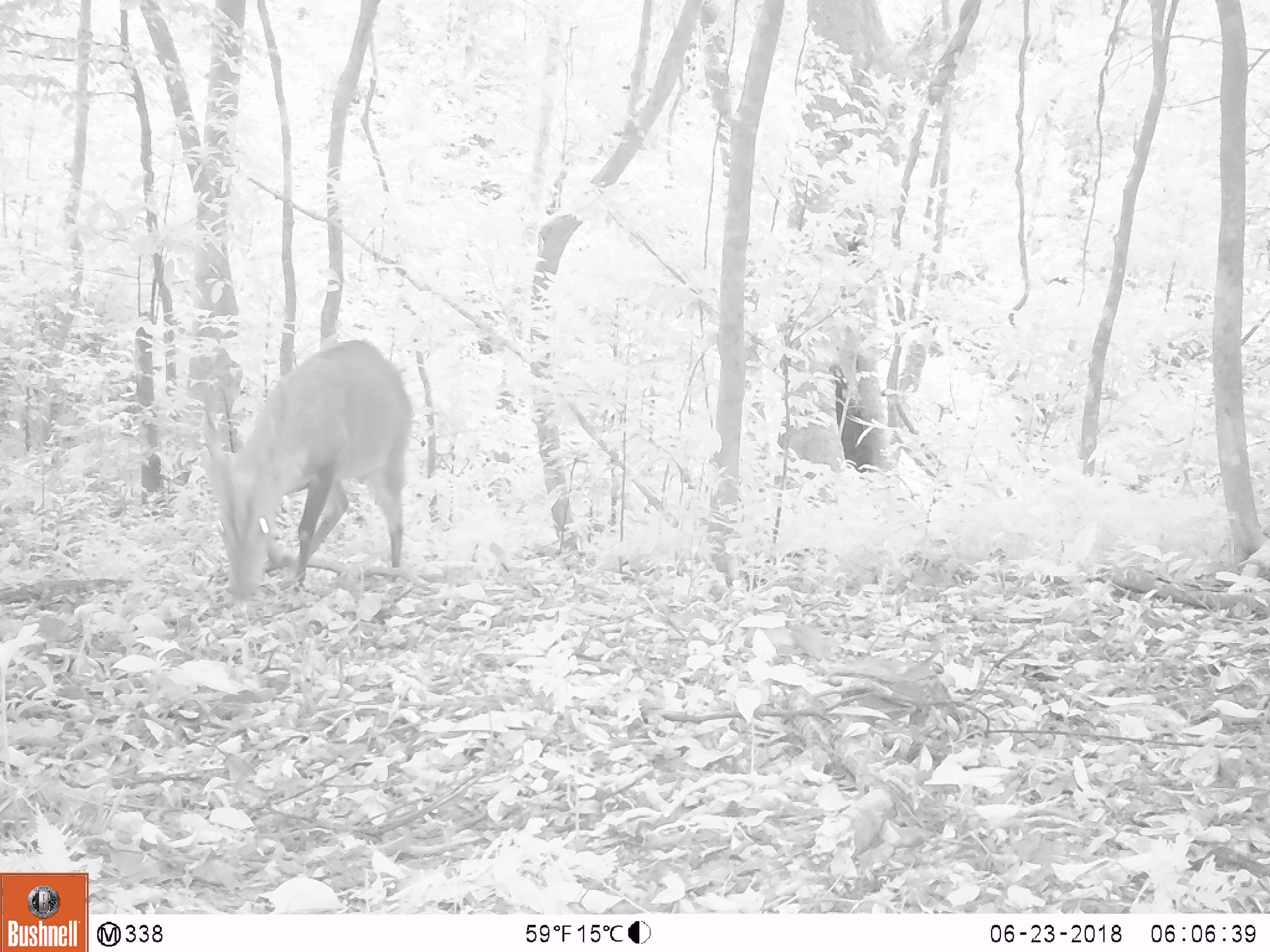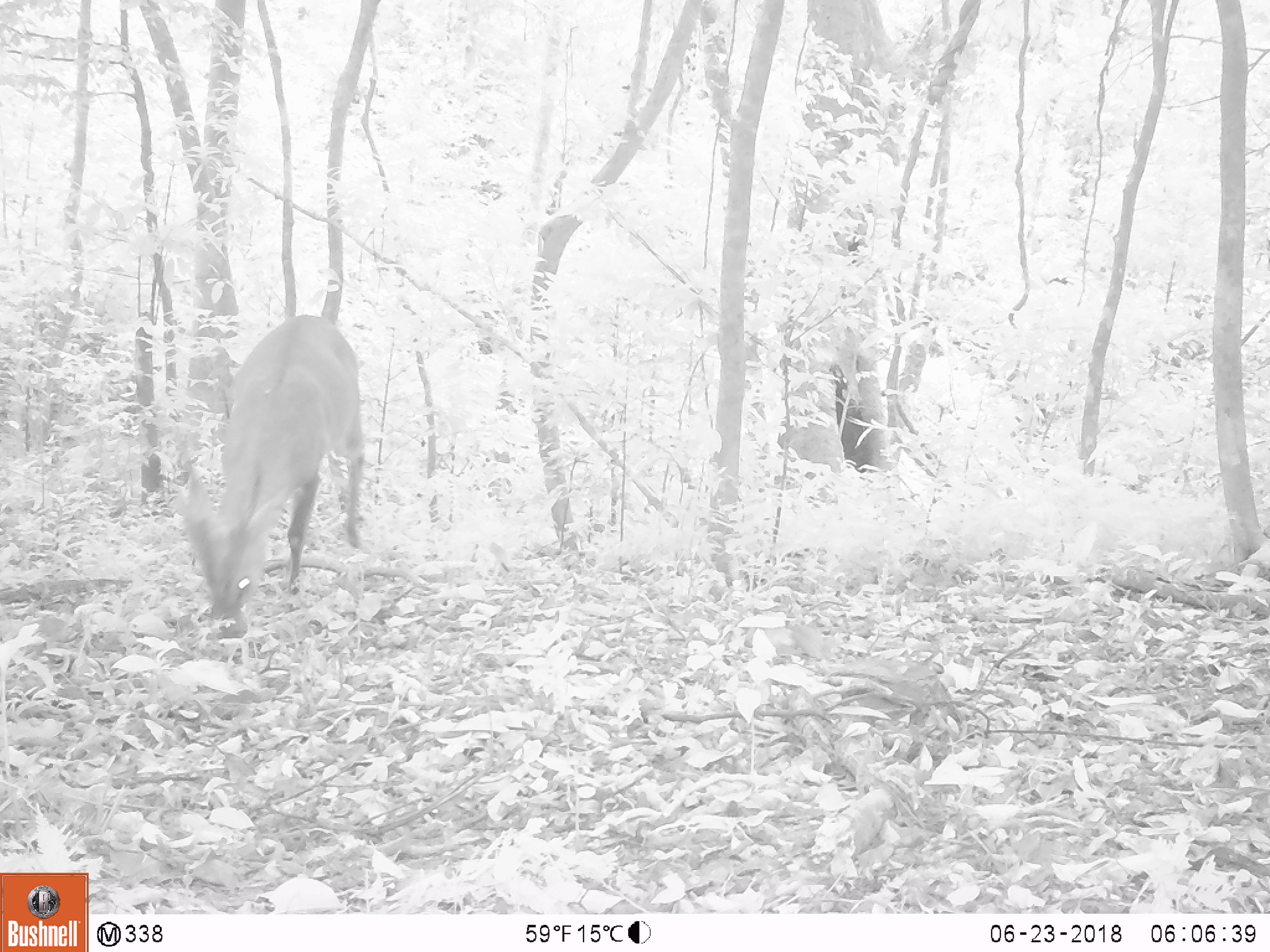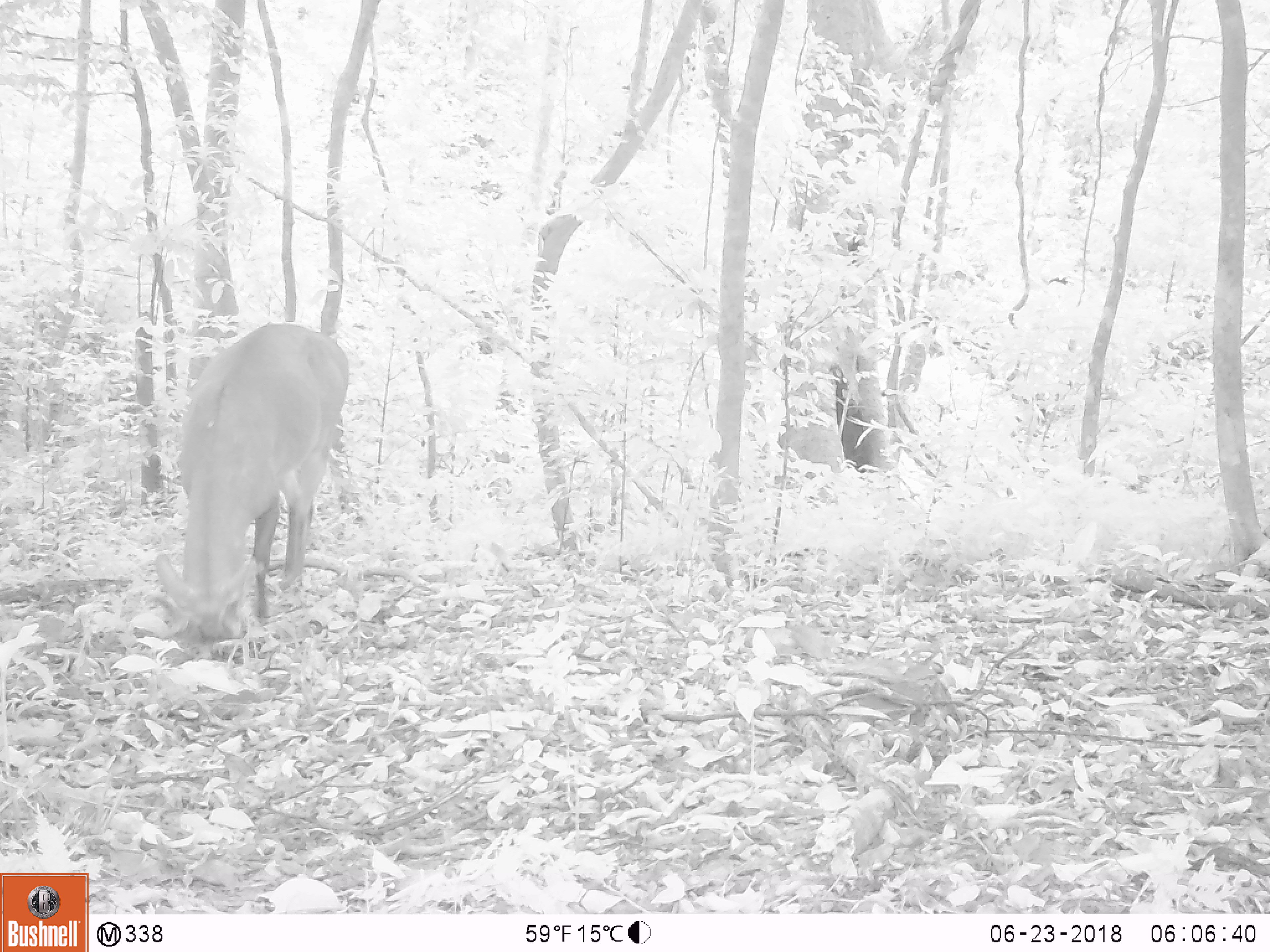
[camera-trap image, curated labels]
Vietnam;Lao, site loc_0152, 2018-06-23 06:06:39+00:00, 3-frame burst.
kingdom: Animalia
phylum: Chordata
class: Mammalia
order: Artiodactyla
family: Cervidae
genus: Muntiacus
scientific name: Muntiacus vuquangensis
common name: large-antlered muntjac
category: large antlered muntjac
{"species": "large antlered muntjac (large-antlered muntjac) (Muntiacus vuquangensis)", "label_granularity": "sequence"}